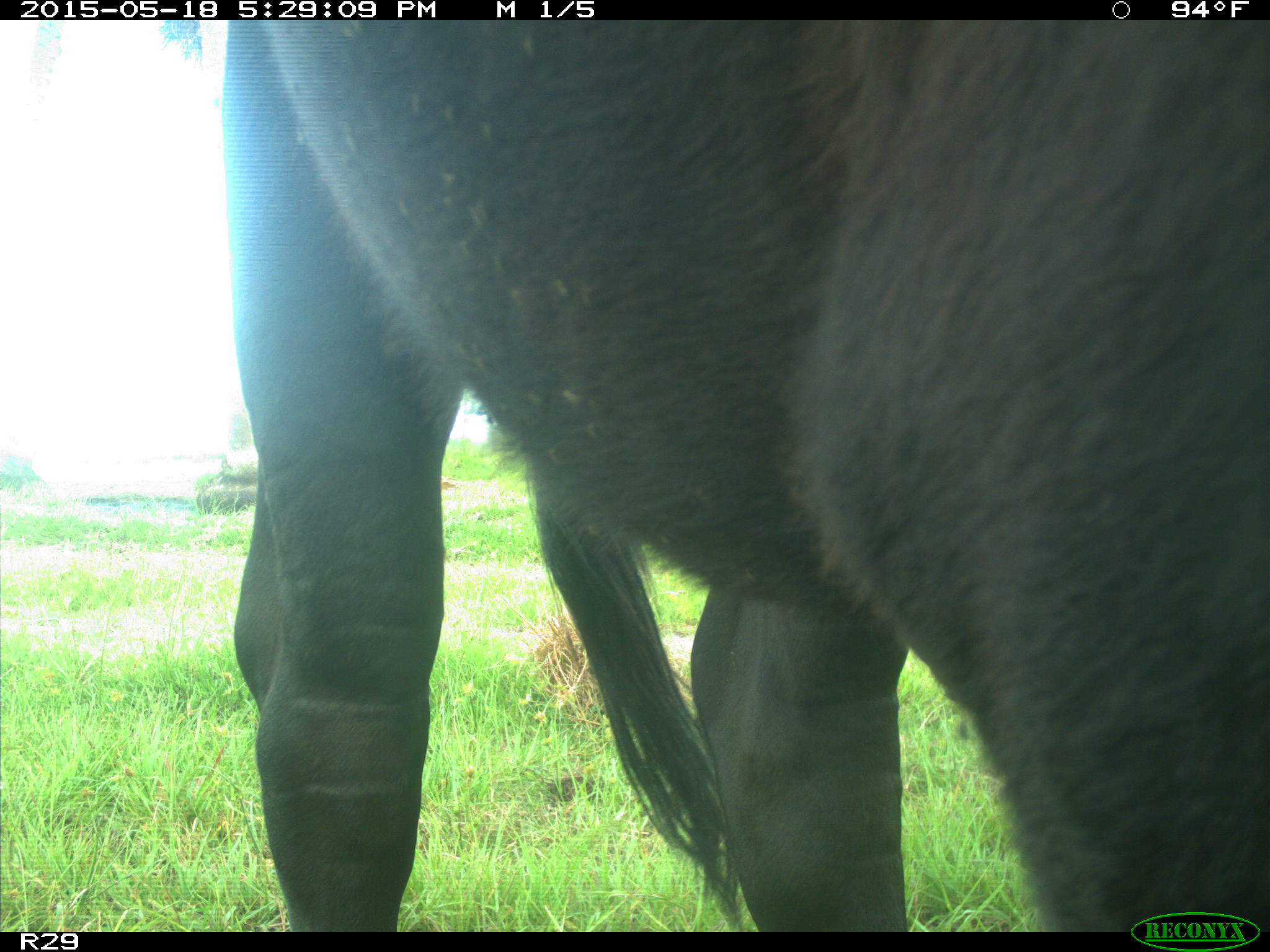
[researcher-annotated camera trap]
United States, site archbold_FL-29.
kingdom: Animalia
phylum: Chordata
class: Mammalia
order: Artiodactyla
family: Bovidae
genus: Bos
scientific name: Bos taurus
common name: domestic cow